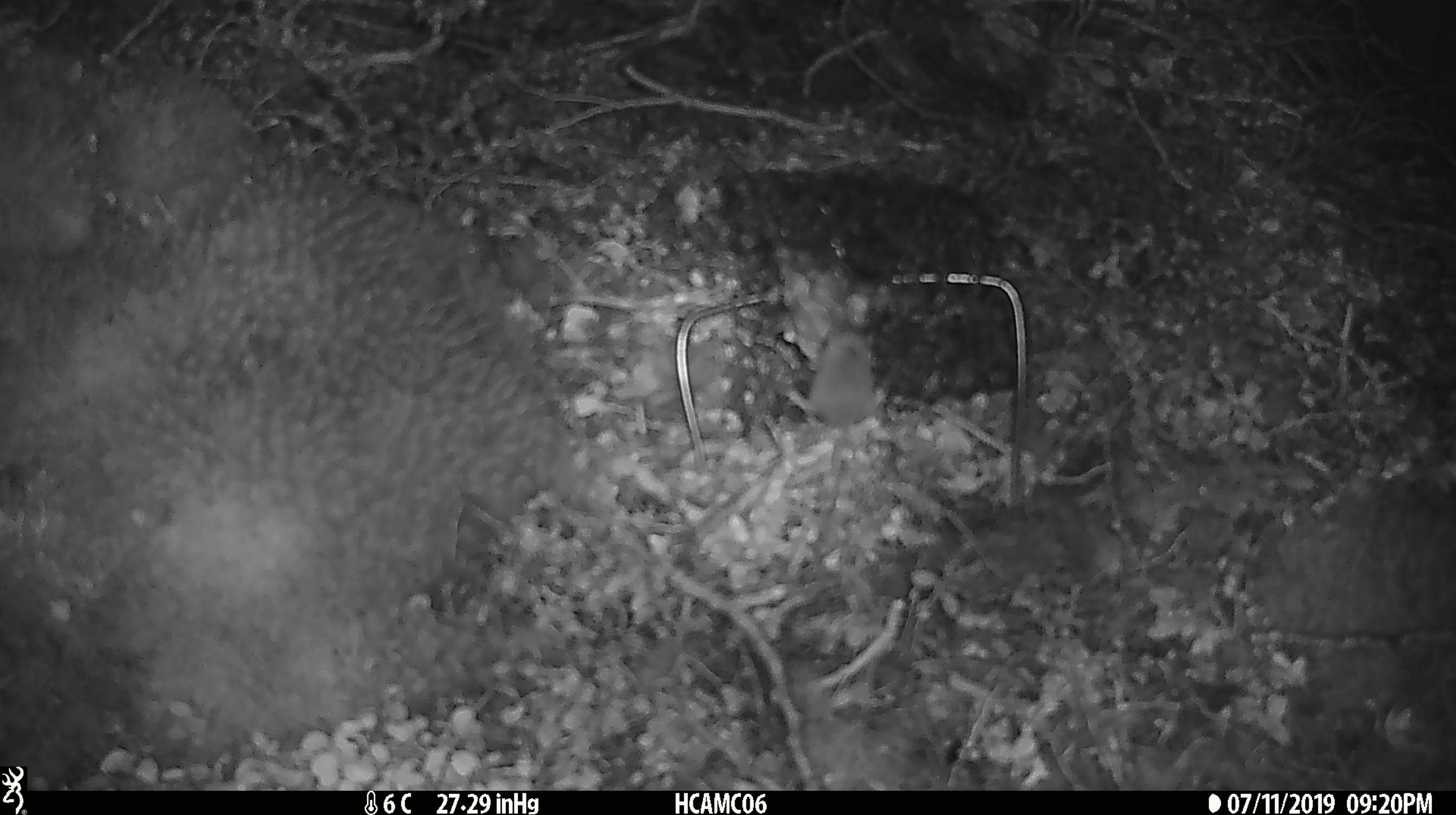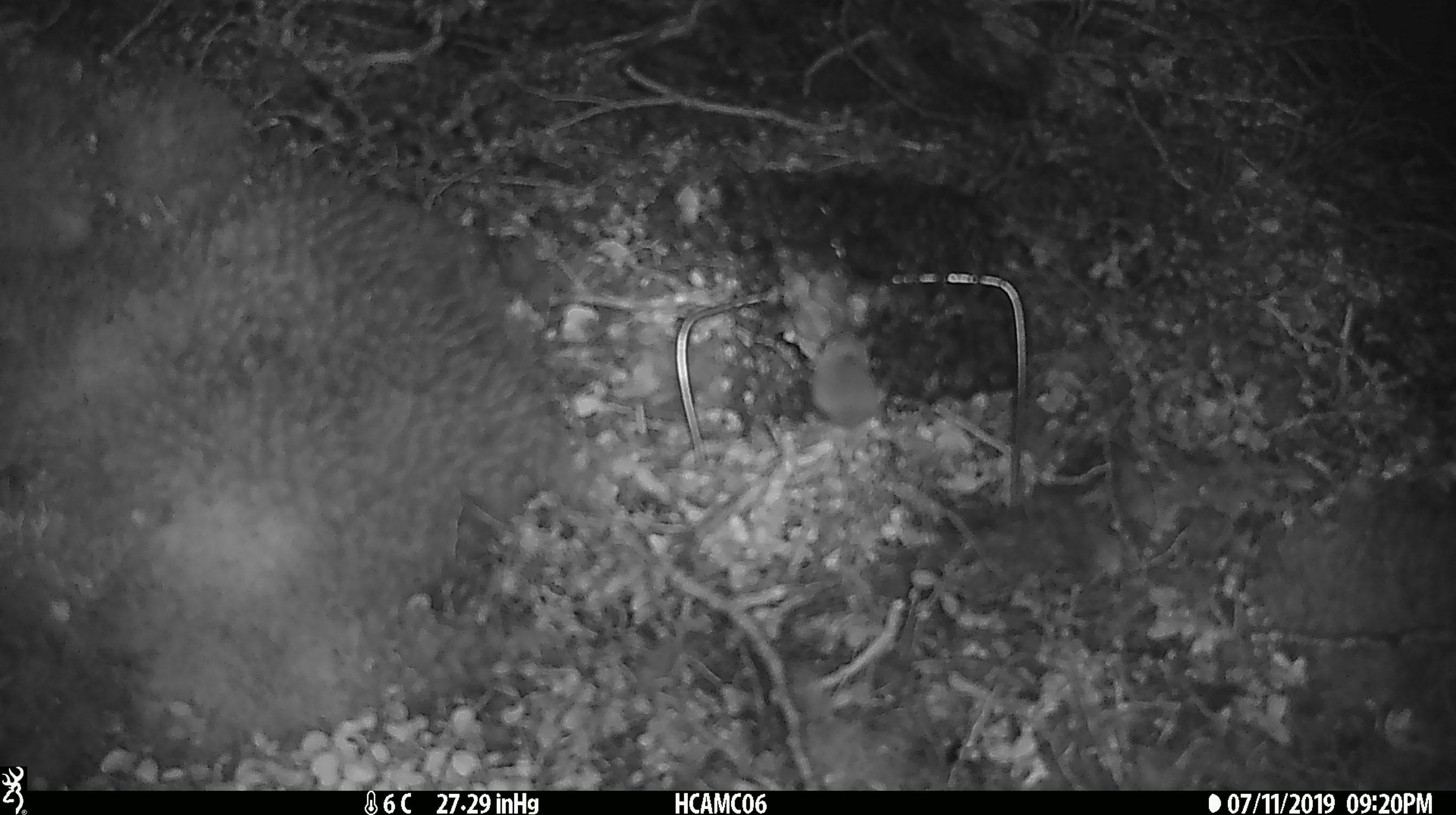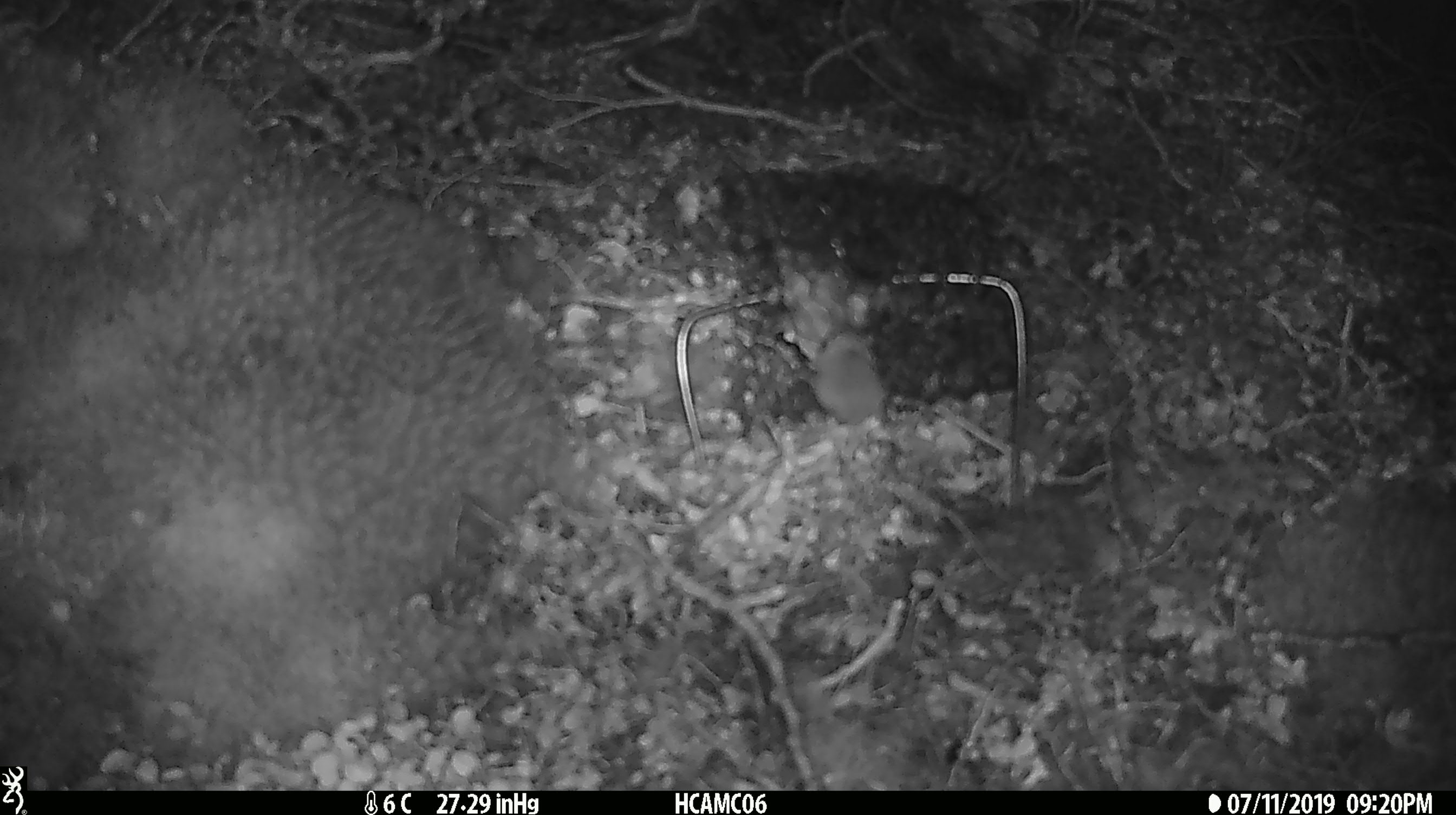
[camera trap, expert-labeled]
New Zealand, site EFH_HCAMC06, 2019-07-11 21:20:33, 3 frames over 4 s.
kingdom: Animalia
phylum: Chordata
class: Mammalia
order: Rodentia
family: Muridae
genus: Mus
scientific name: Mus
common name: mouse